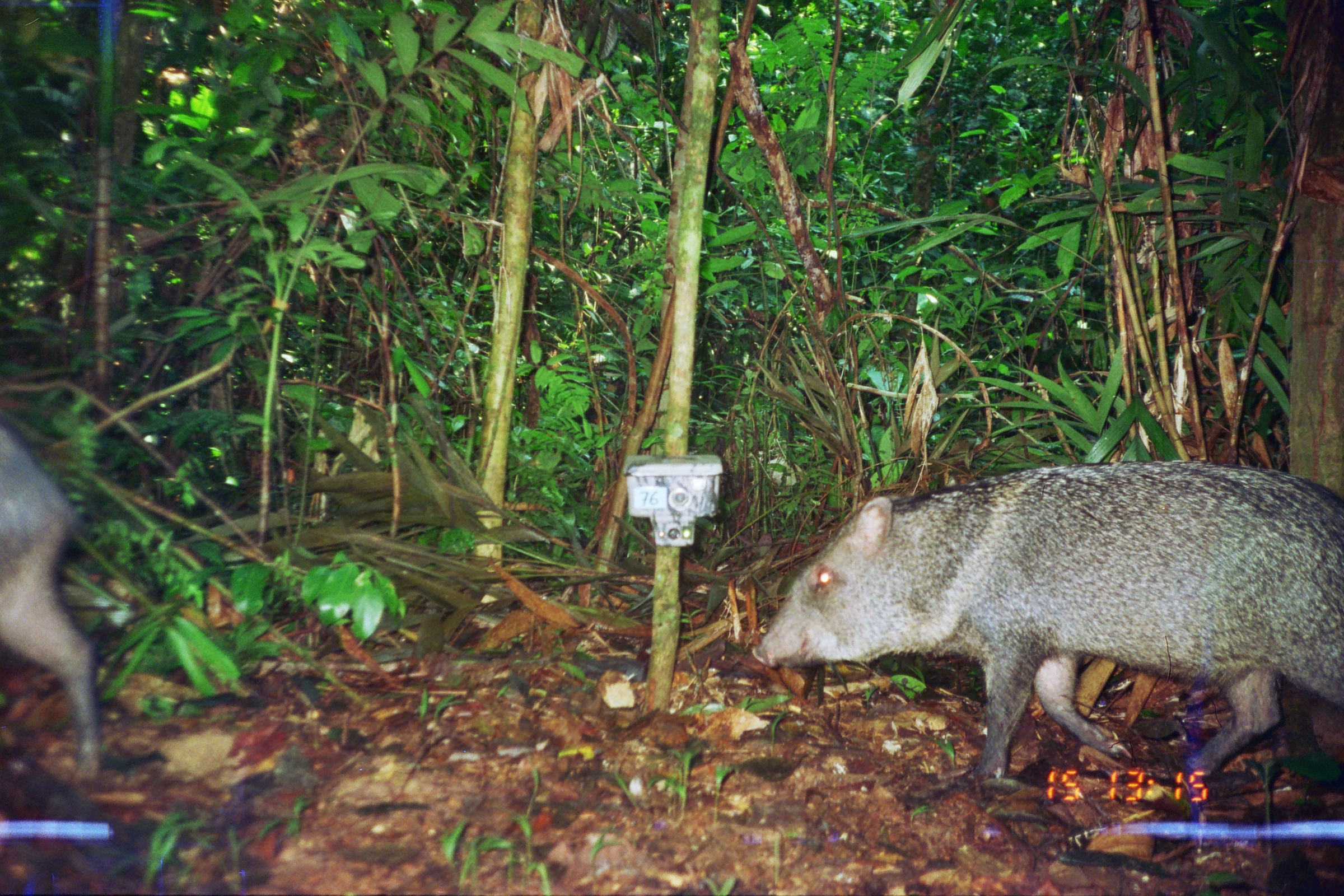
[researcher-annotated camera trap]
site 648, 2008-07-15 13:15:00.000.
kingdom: Animalia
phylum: Chordata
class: Mammalia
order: Artiodactyla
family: Tayassuidae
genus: Pecari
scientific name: Pecari tajacu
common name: collared peccary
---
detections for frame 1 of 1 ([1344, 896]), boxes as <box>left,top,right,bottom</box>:
pecari tajacu: <box>751,459,1344,782</box>; <box>0,407,99,779</box>